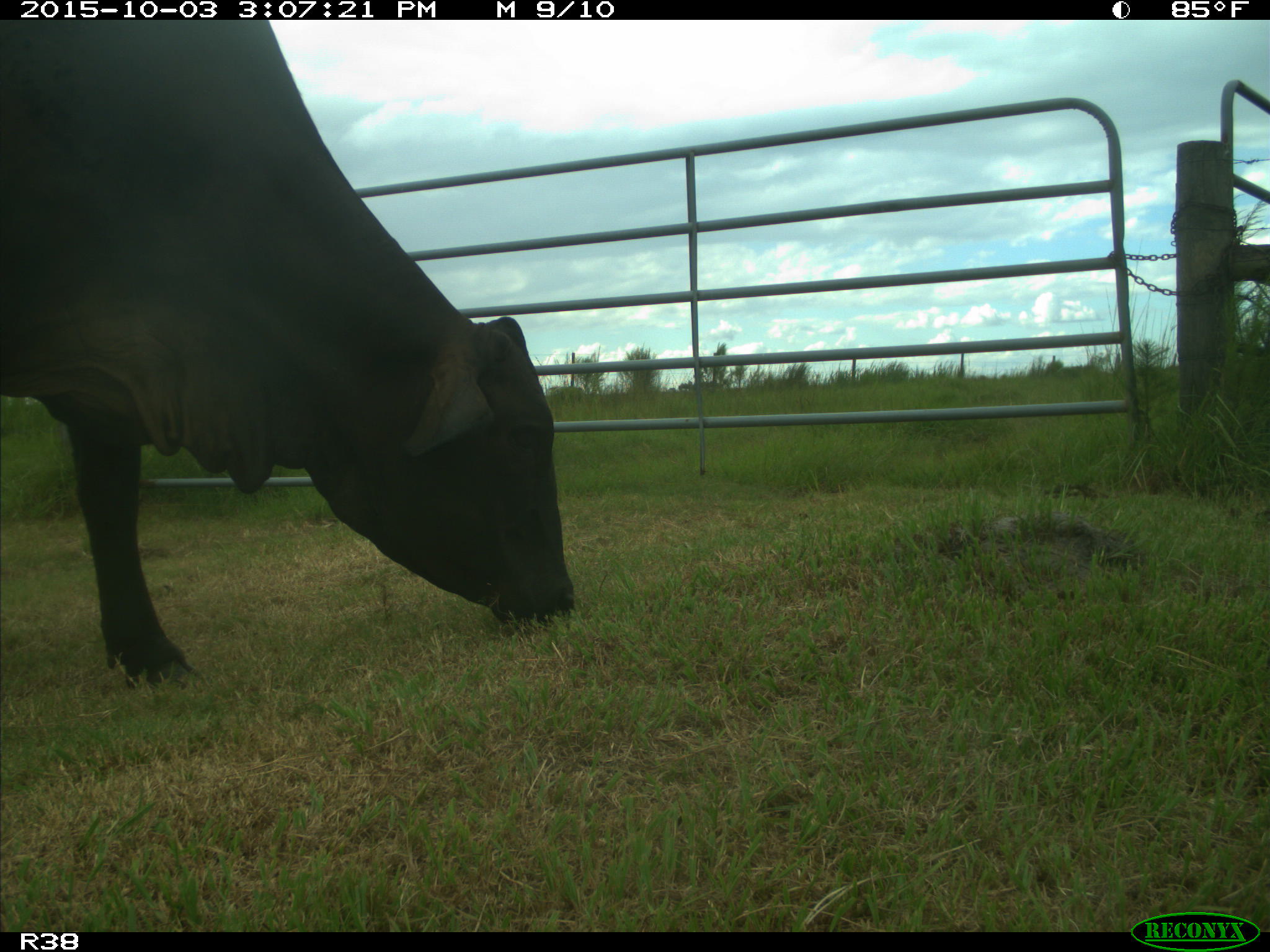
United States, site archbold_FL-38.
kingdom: Animalia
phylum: Chordata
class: Mammalia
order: Artiodactyla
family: Bovidae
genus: Bos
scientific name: Bos taurus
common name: domestic cow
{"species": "Bos taurus (domestic cow)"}